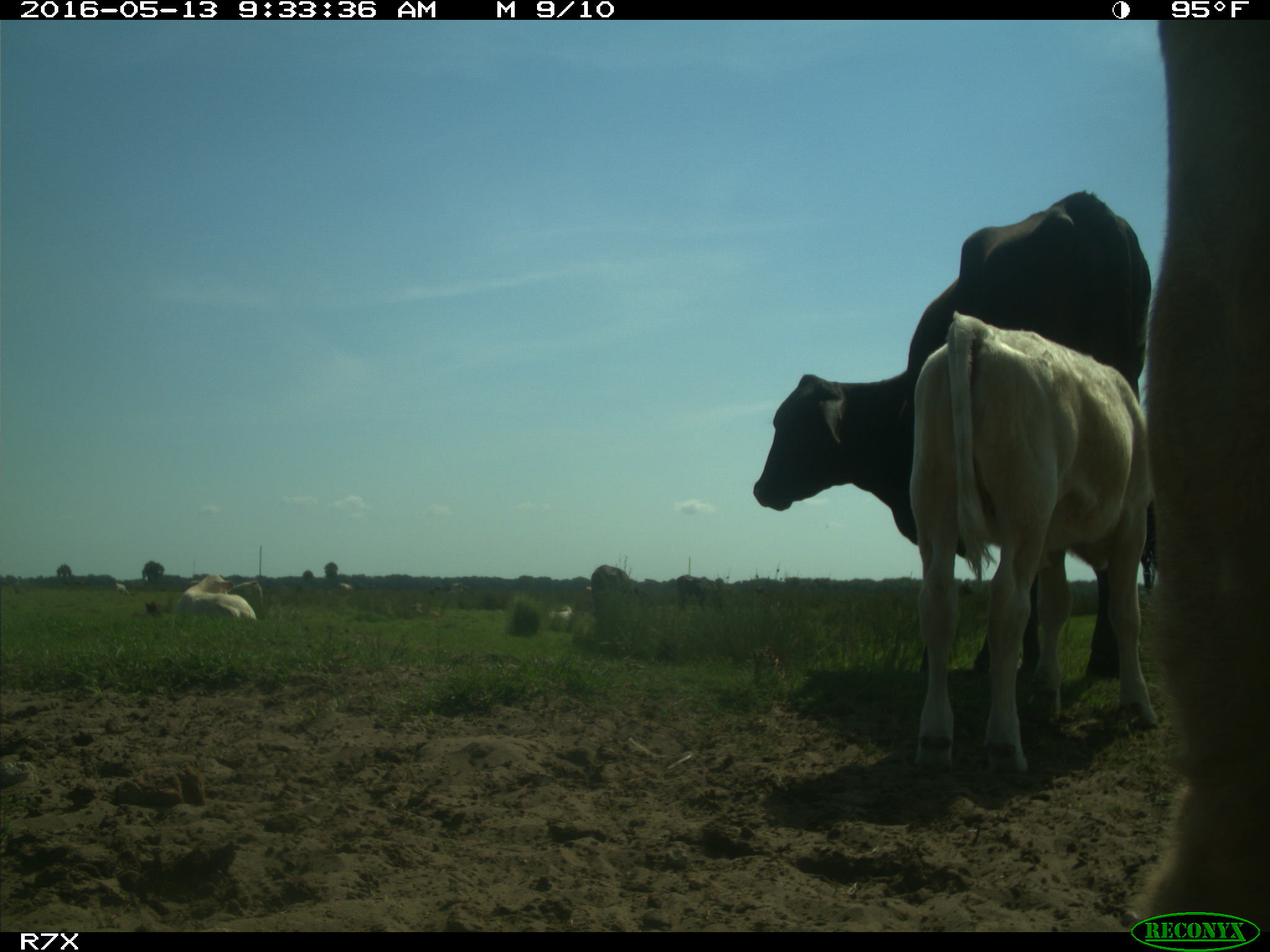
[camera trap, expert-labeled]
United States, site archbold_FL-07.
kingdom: Animalia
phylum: Chordata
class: Mammalia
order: Artiodactyla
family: Bovidae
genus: Bos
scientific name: Bos taurus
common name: domestic cow